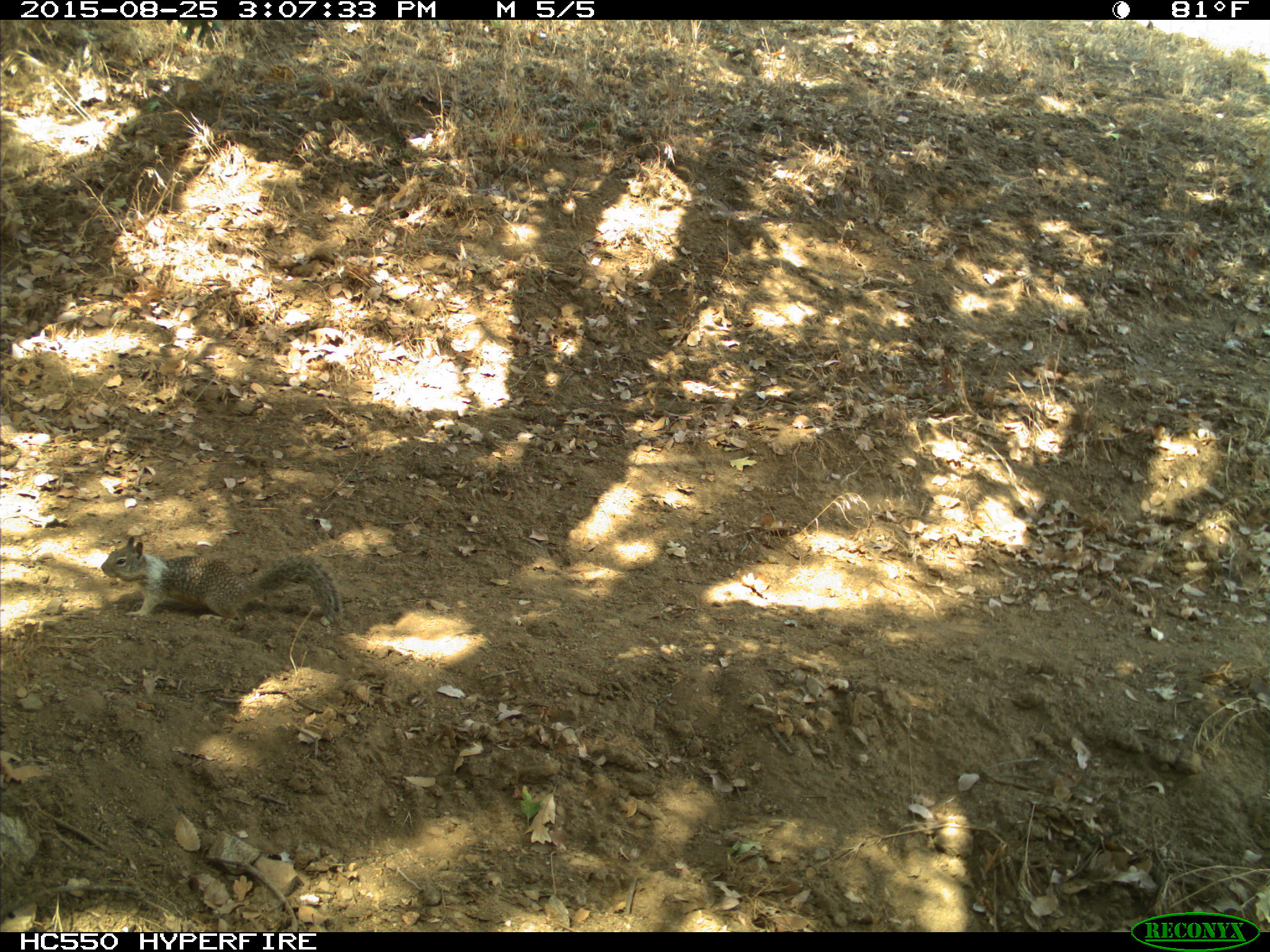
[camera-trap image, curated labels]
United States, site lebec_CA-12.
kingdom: Animalia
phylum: Chordata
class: Mammalia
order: Rodentia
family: Sciuridae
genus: Otospermophilus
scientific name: Otospermophilus beecheyi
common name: california ground squirrel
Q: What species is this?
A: Otospermophilus beecheyi (california ground squirrel).